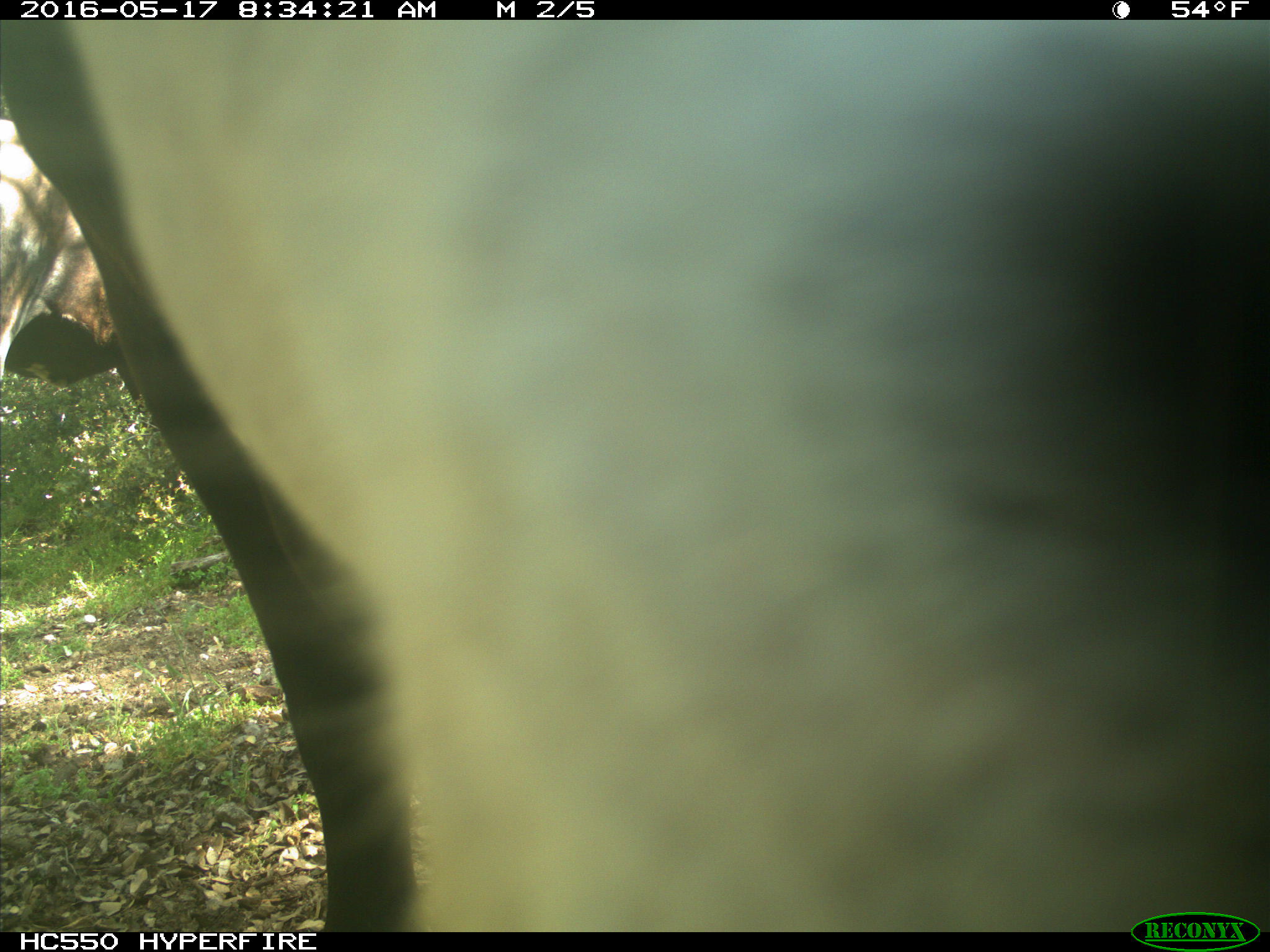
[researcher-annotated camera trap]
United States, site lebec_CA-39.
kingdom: Animalia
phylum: Chordata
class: Mammalia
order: Artiodactyla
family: Bovidae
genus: Bos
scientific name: Bos taurus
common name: domestic cow